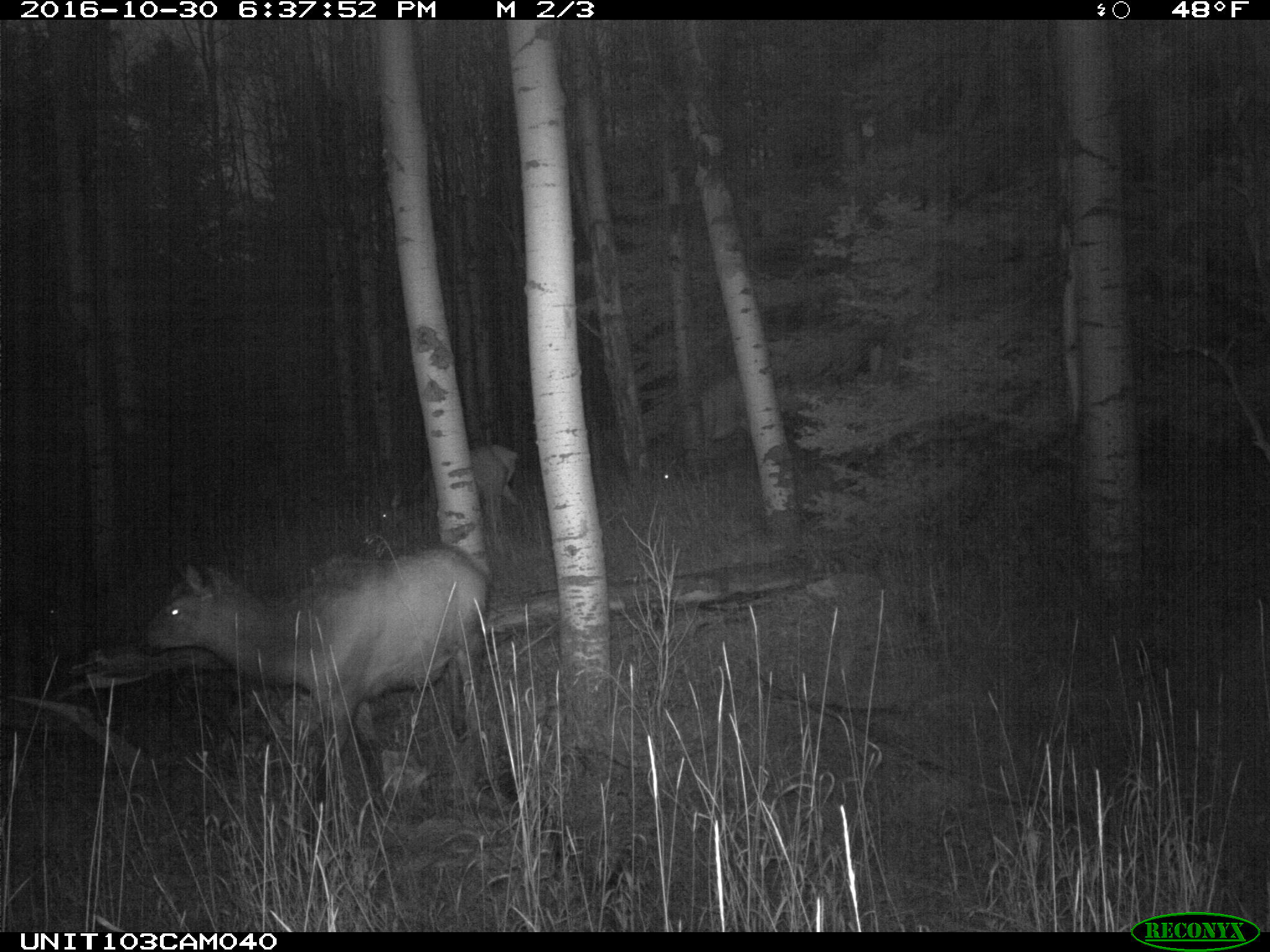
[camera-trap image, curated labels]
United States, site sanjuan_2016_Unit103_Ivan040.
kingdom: Animalia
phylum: Chordata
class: Mammalia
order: Artiodactyla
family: Cervidae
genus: Cervus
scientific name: Cervus elaphus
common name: red deer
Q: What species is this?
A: Cervus elaphus (red deer).